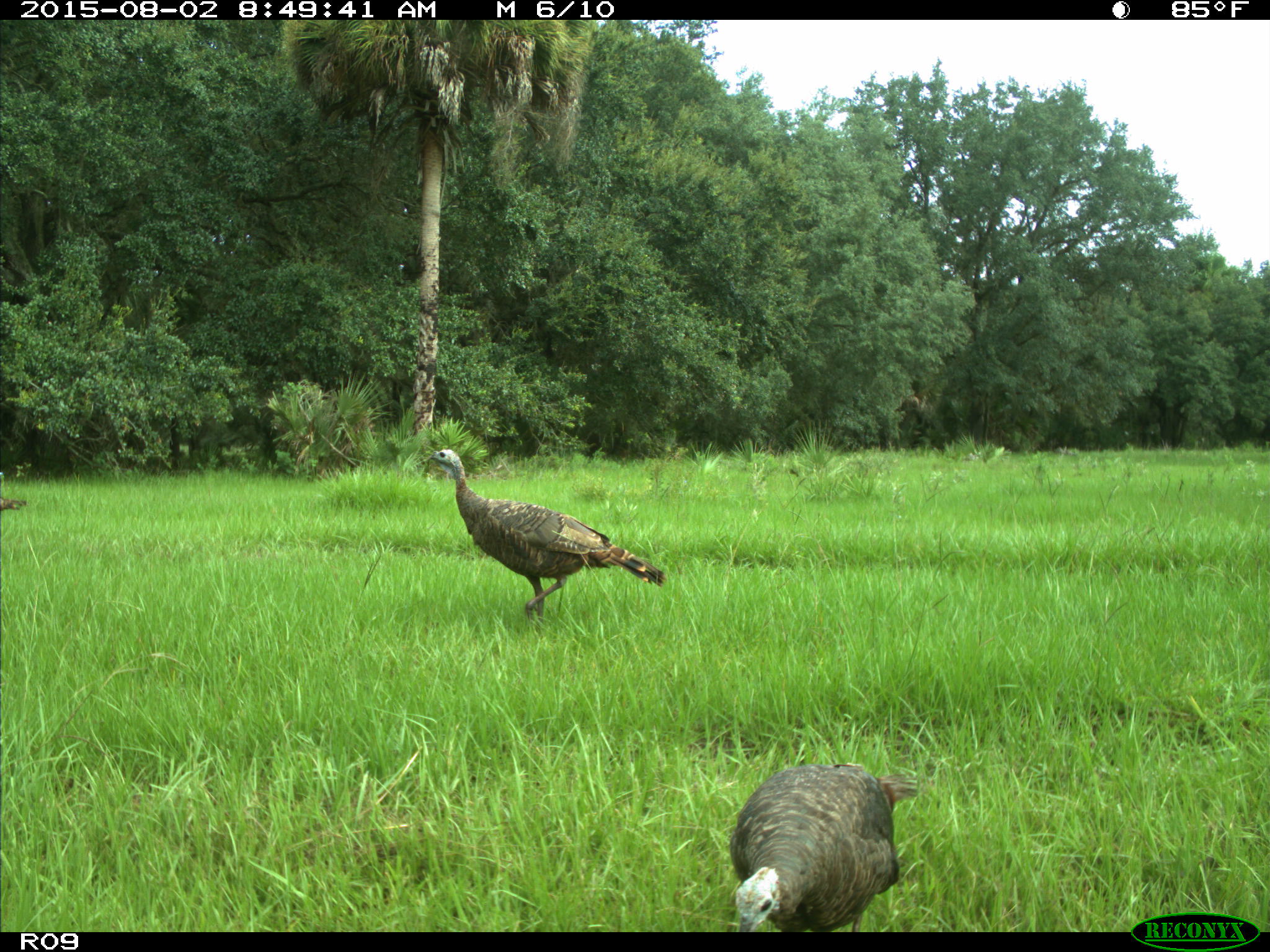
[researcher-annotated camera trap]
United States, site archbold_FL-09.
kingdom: Animalia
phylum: Chordata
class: Aves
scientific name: Aves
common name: birds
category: unidentified bird